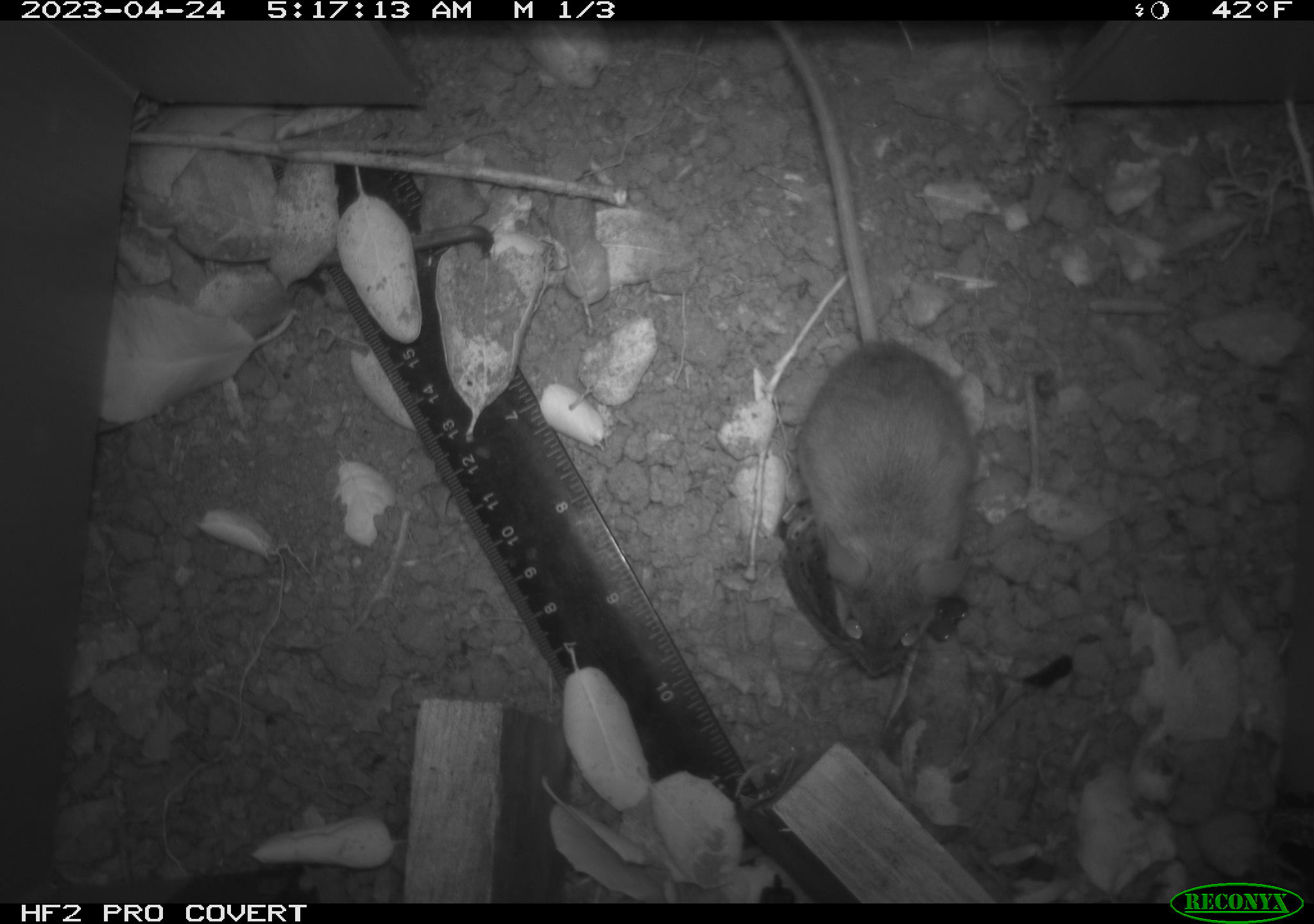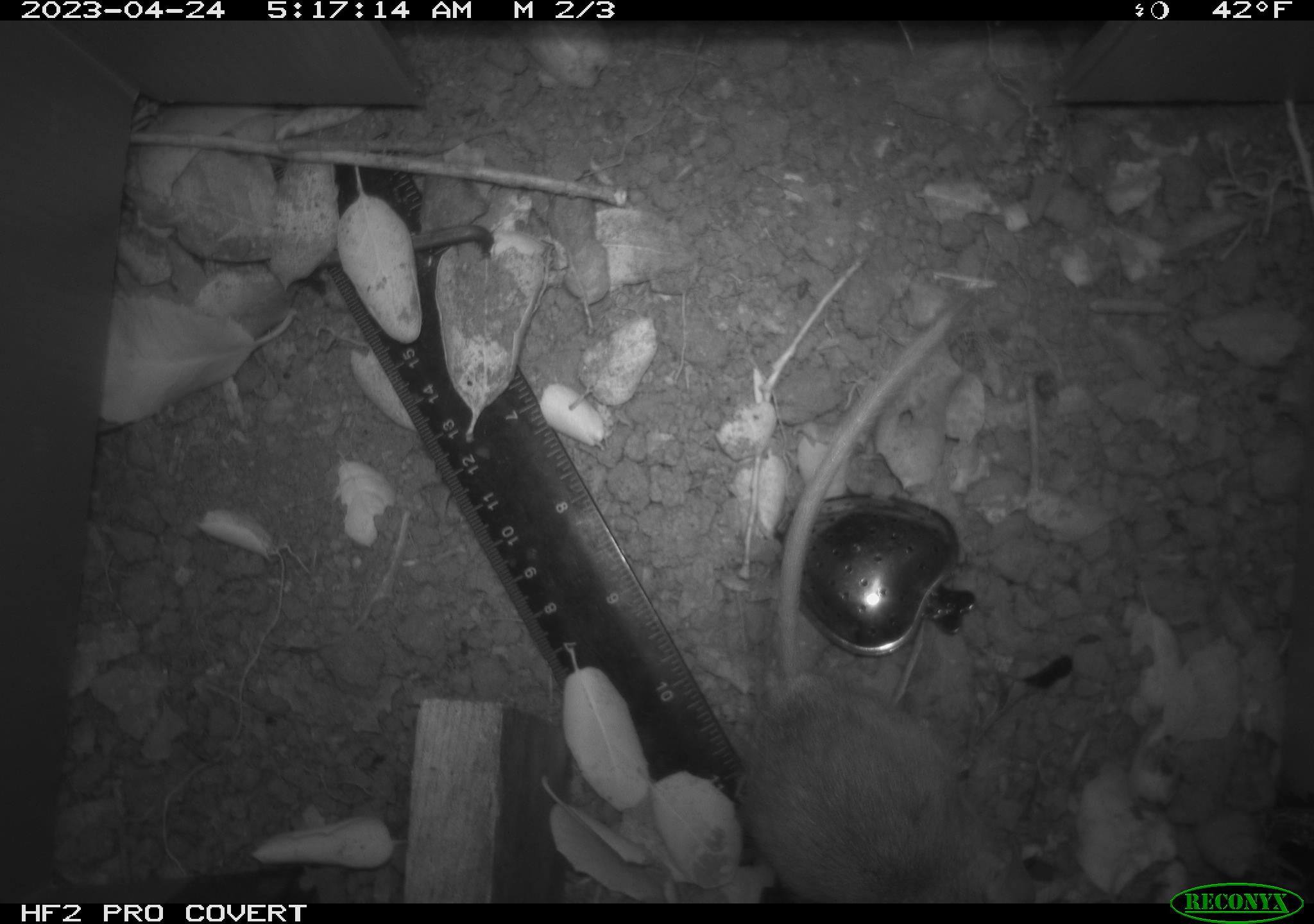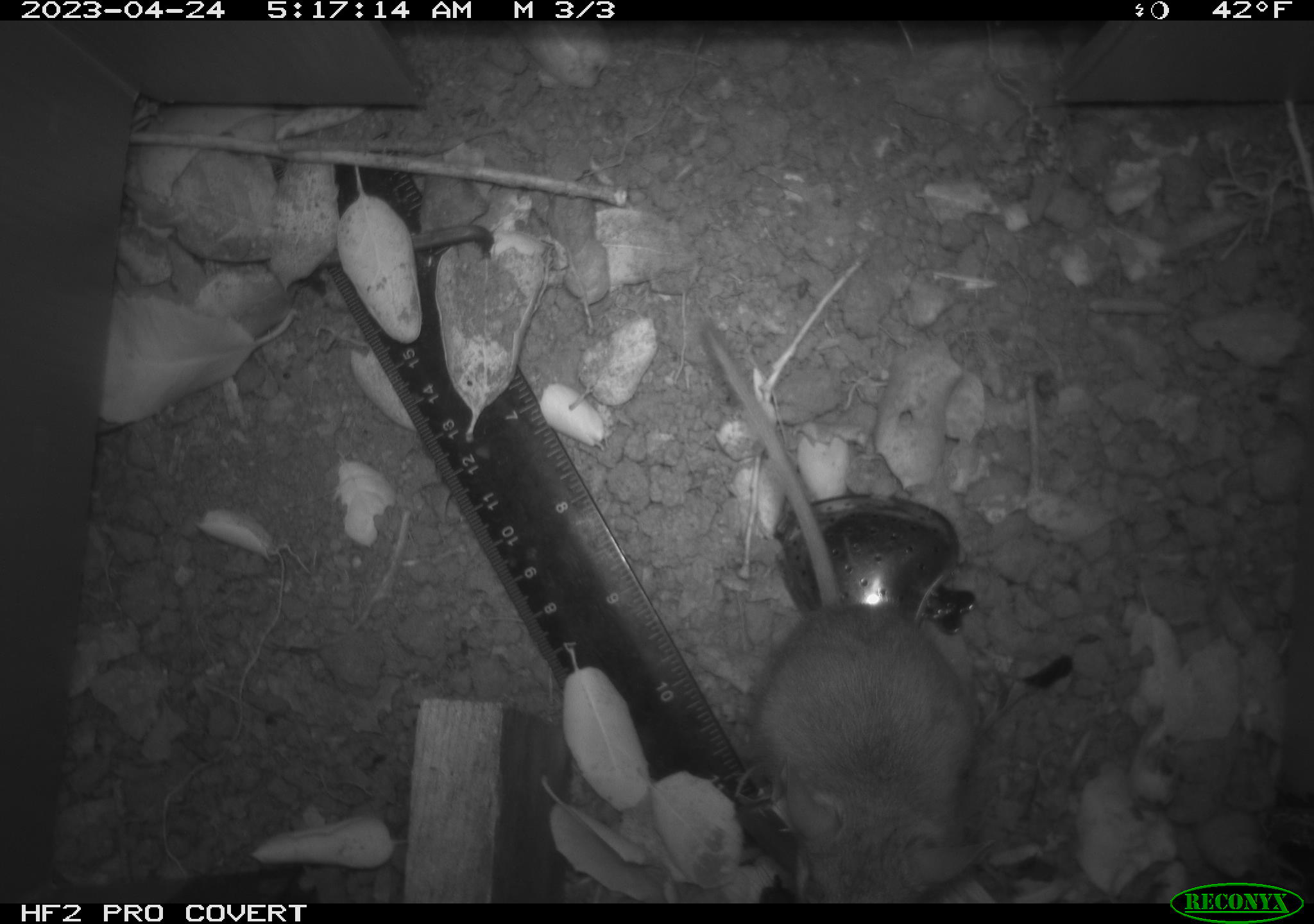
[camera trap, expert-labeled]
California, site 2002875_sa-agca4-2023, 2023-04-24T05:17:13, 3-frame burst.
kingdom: Animalia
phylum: Chordata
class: Mammalia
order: Rodentia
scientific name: Rodentia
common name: mouse species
Mouse species (Rodentia).